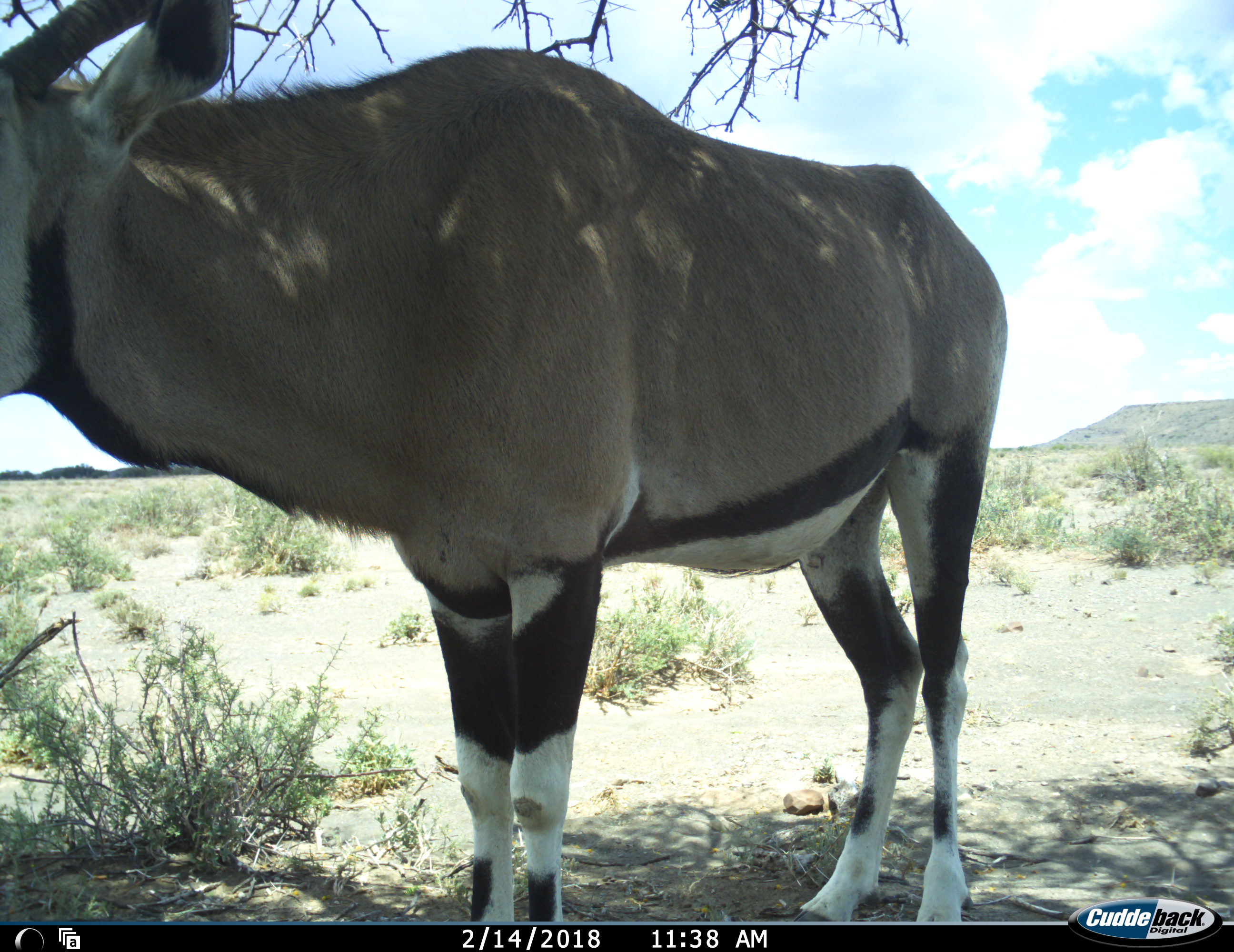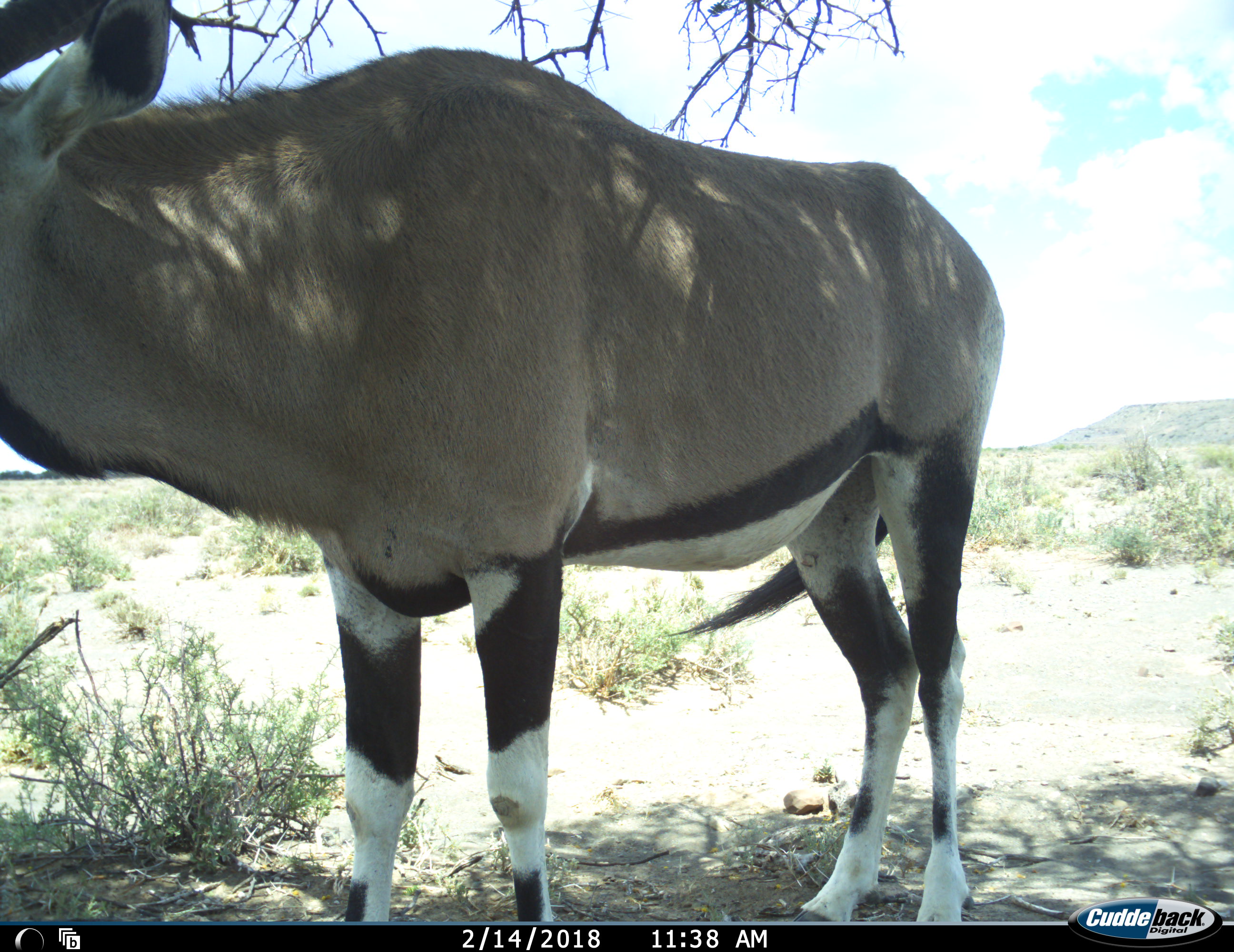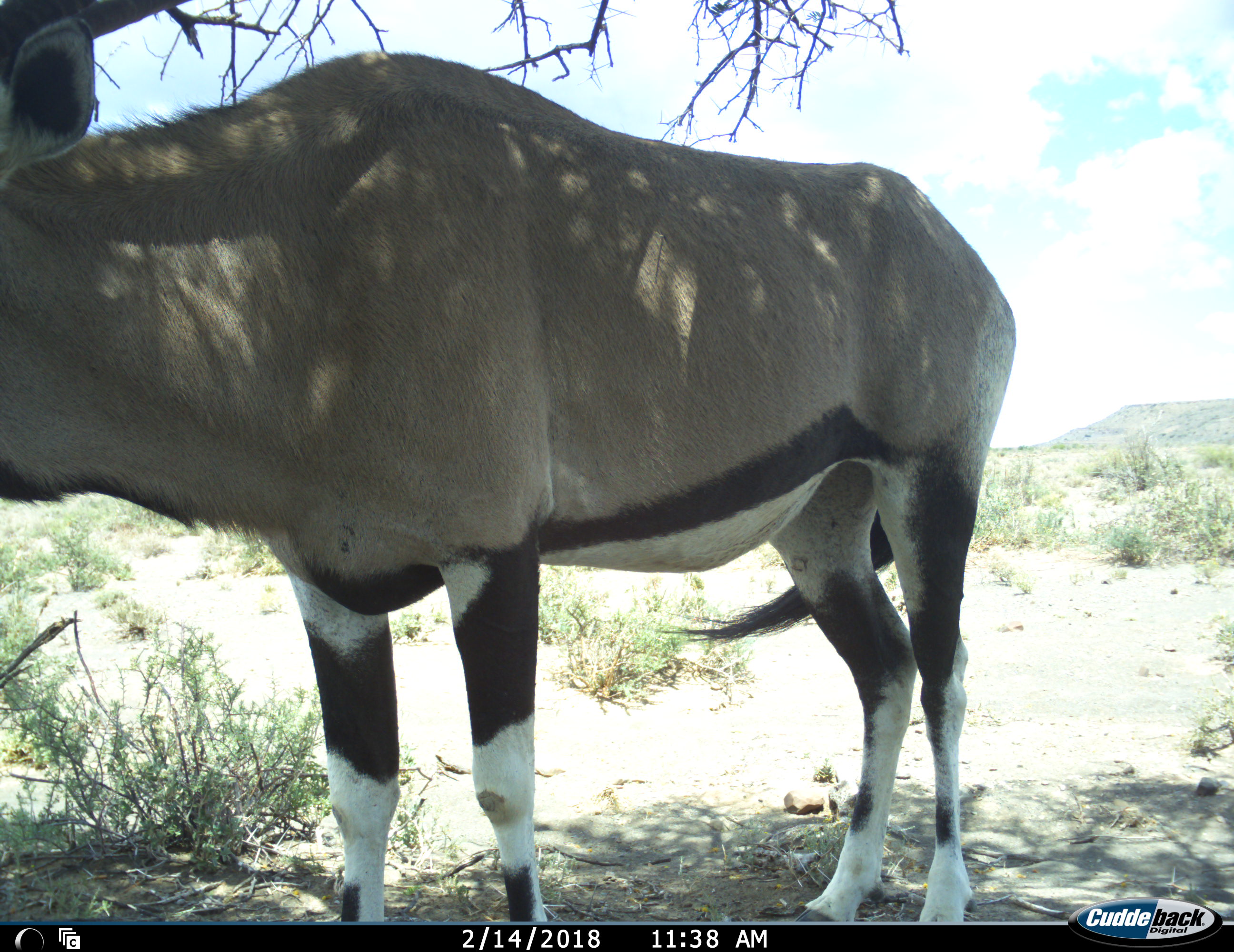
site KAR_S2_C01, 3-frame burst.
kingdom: Animalia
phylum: Chordata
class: Mammalia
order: Artiodactyla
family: Bovidae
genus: Oryx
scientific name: Oryx gazella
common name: gemsbok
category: oryx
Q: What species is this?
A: Oryx (gemsbok) (Oryx gazella).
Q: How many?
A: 1.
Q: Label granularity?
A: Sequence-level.